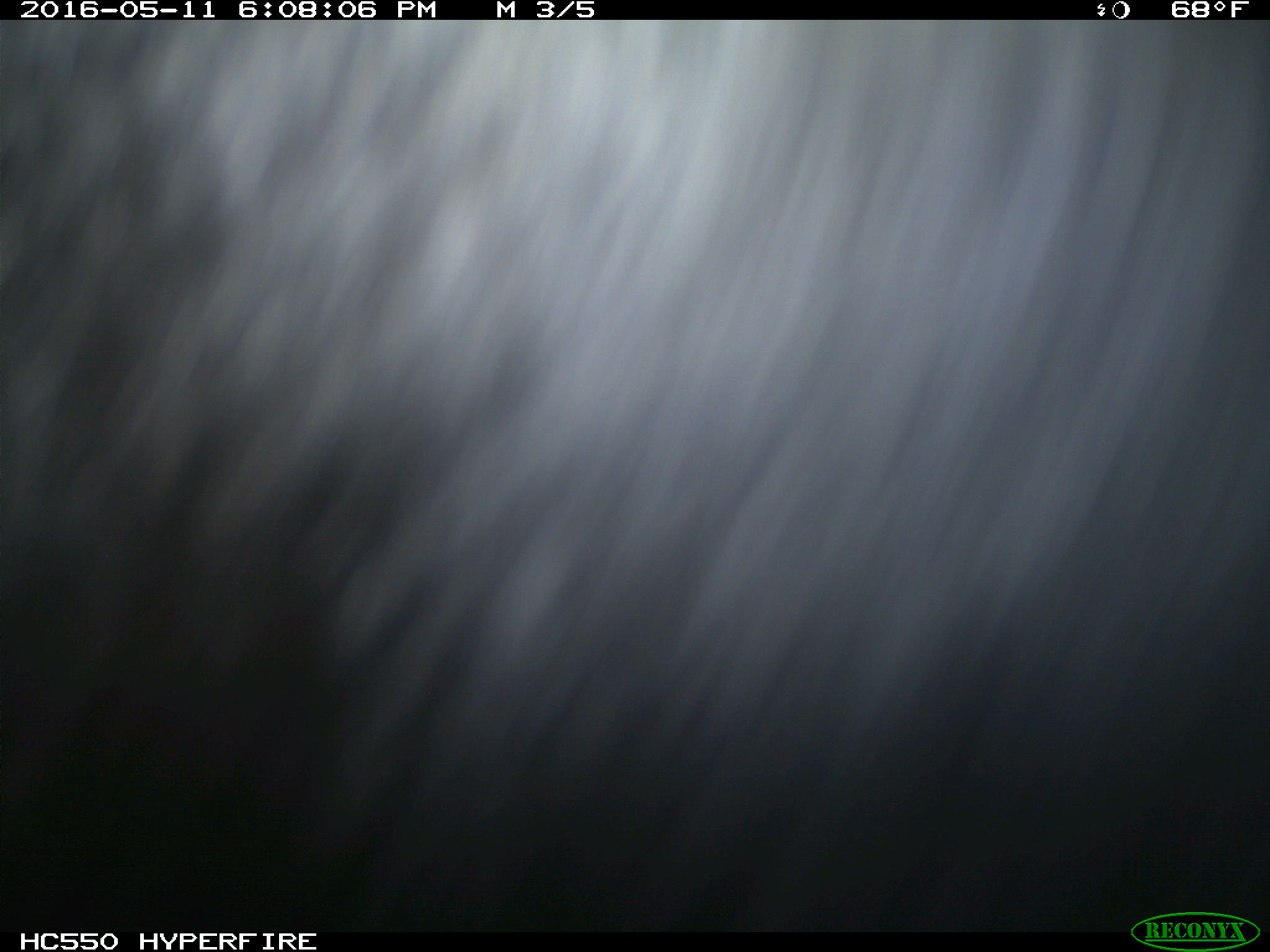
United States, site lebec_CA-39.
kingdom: Animalia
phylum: Chordata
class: Mammalia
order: Artiodactyla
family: Bovidae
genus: Bos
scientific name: Bos taurus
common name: domestic cow